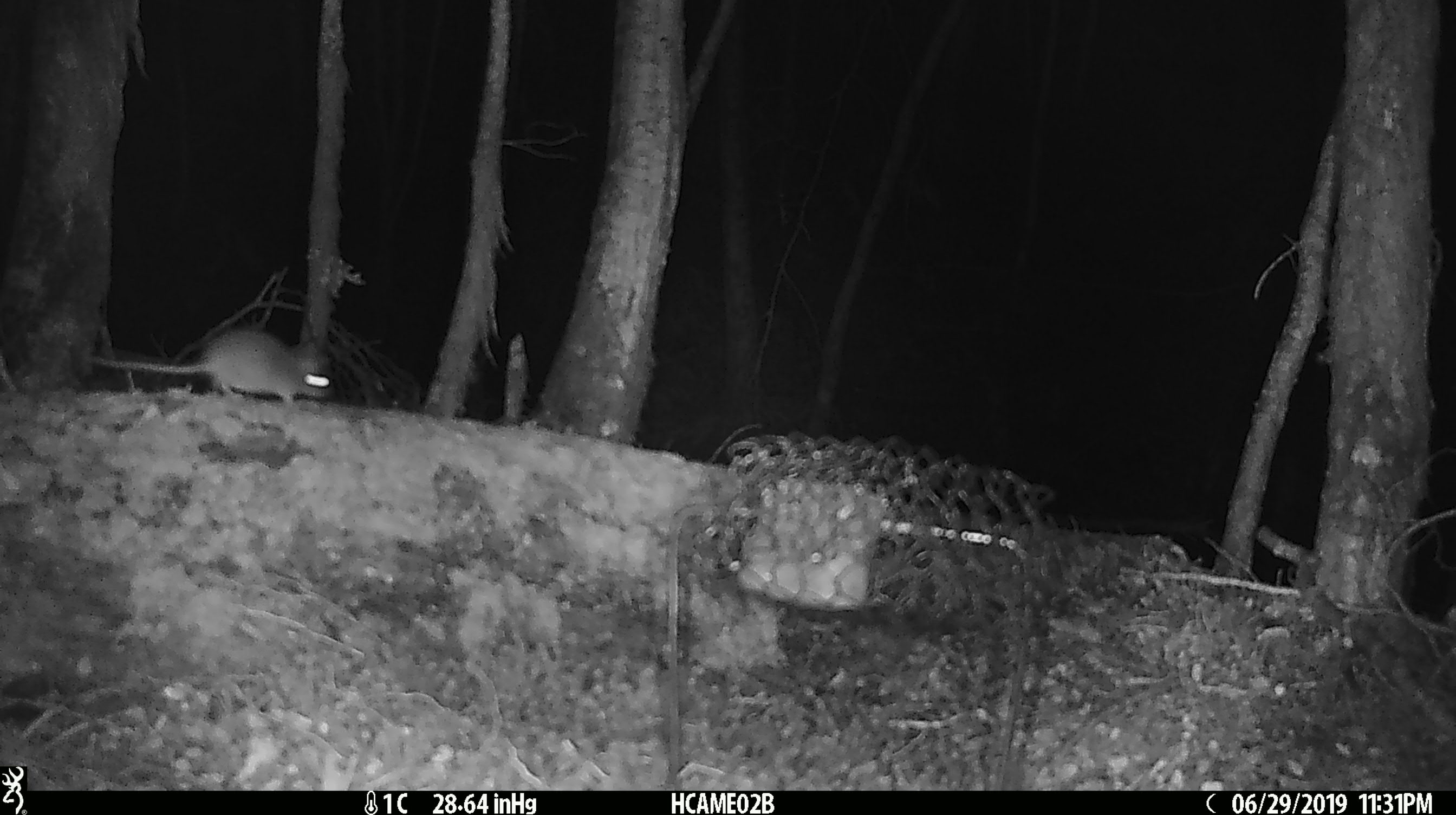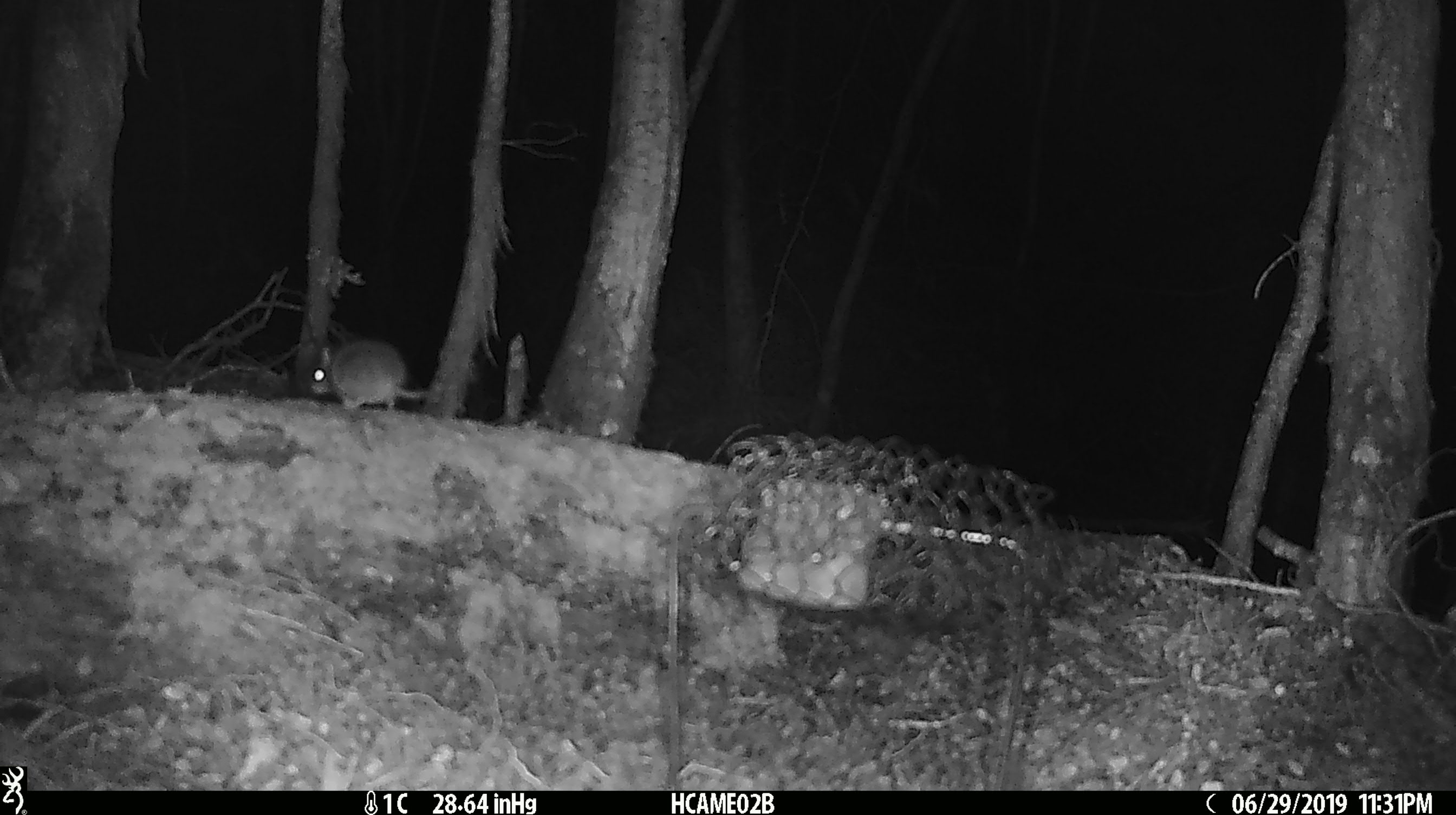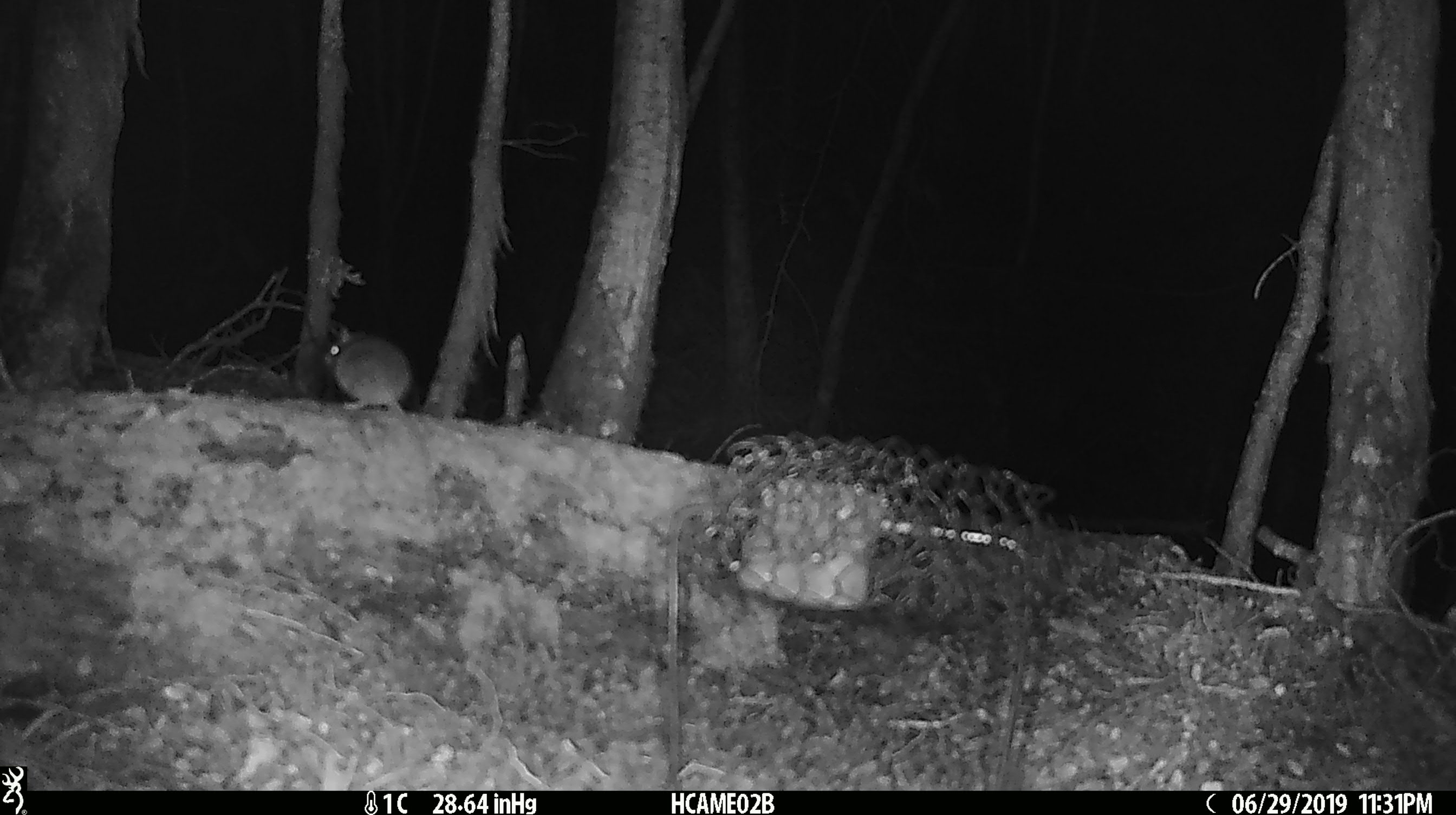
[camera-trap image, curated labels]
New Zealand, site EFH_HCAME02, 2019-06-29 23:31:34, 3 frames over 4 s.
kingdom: Animalia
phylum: Chordata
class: Mammalia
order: Rodentia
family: Muridae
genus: Mus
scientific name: Mus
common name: mouse